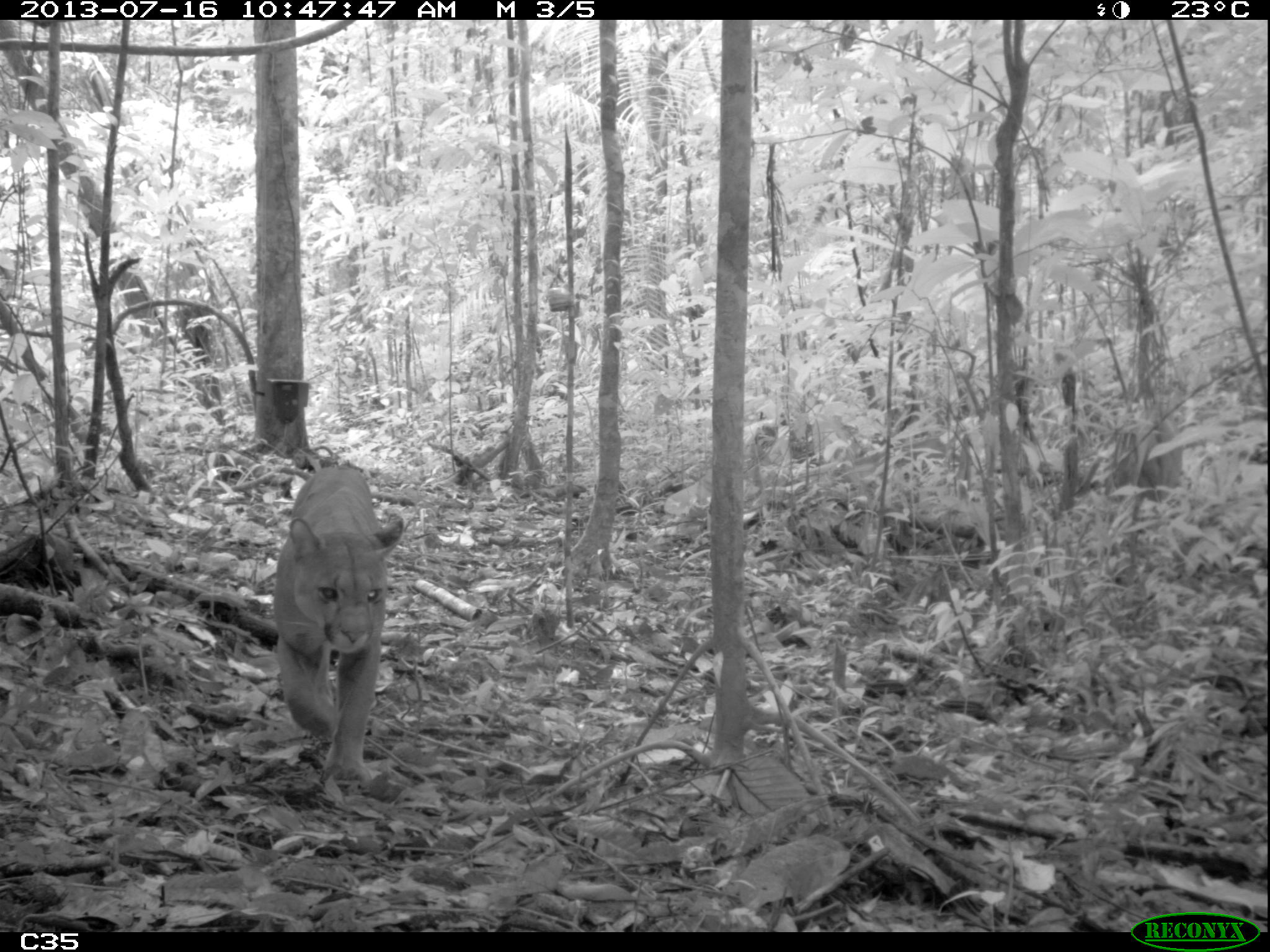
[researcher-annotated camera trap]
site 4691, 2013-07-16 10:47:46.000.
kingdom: Animalia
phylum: Chordata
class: Mammalia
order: Carnivora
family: Felidae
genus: Puma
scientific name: Puma concolor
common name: mountain lion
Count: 1.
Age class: adult.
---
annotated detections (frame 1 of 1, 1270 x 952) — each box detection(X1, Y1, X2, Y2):
puma concolor: detection(271, 464, 406, 790)